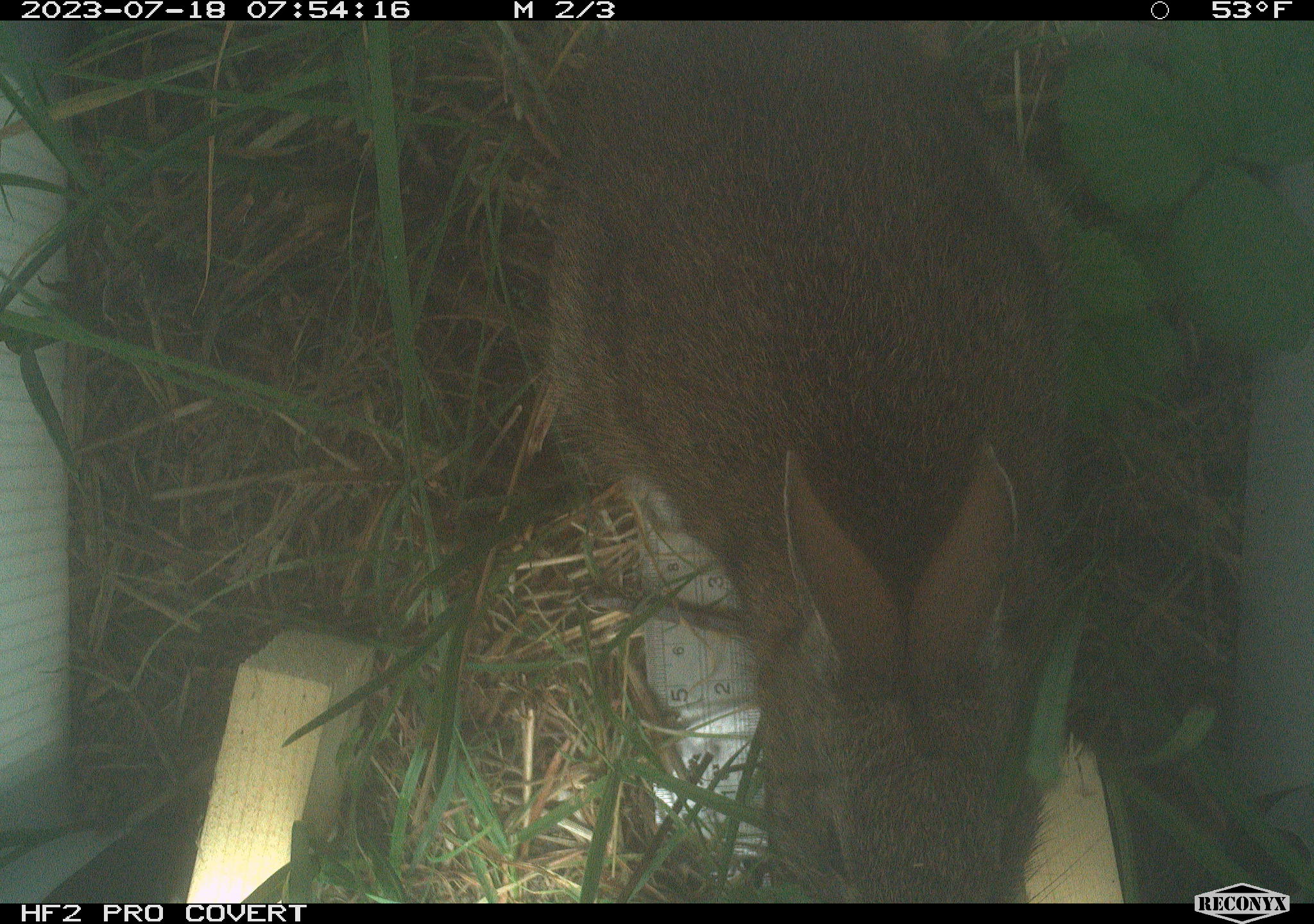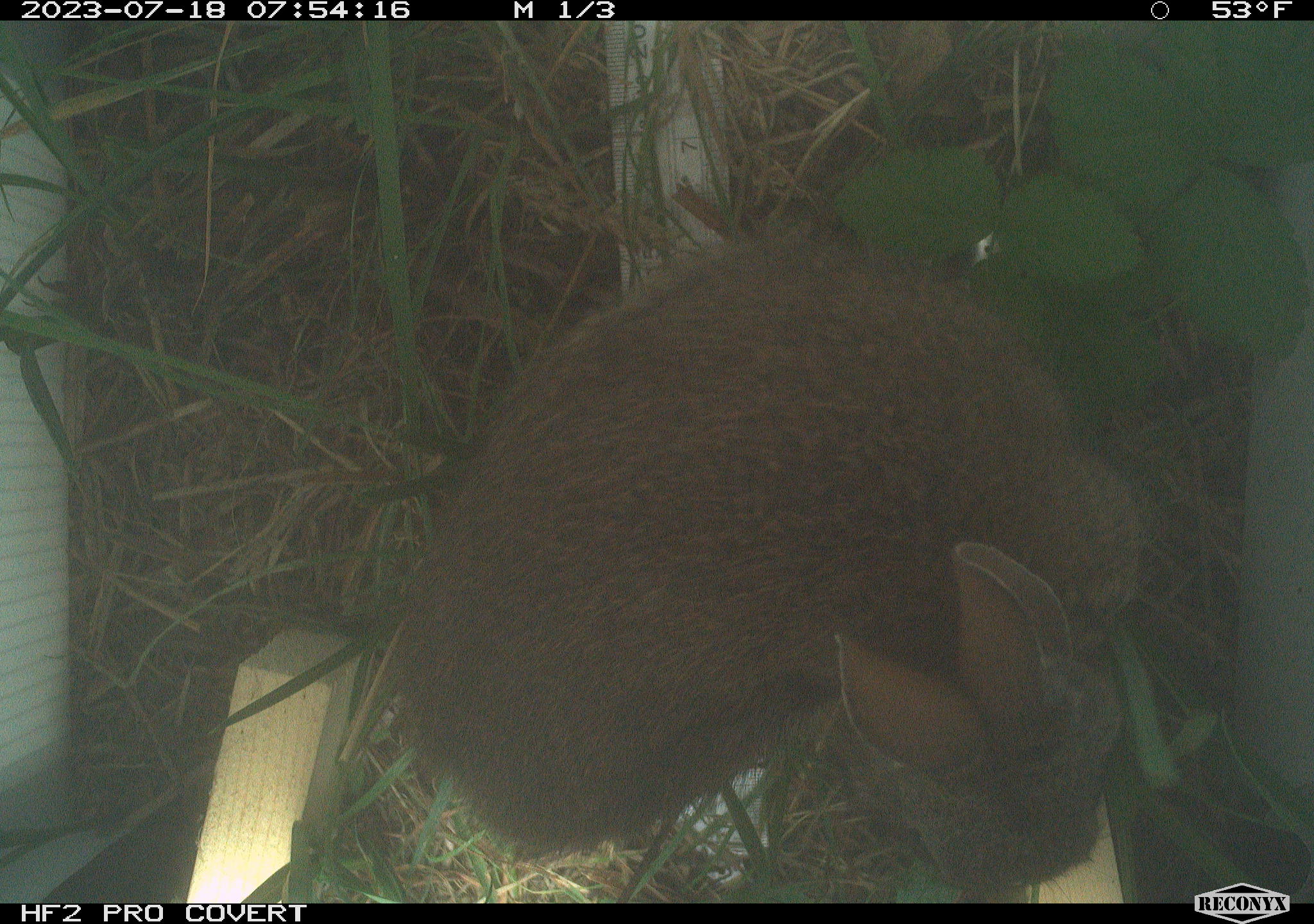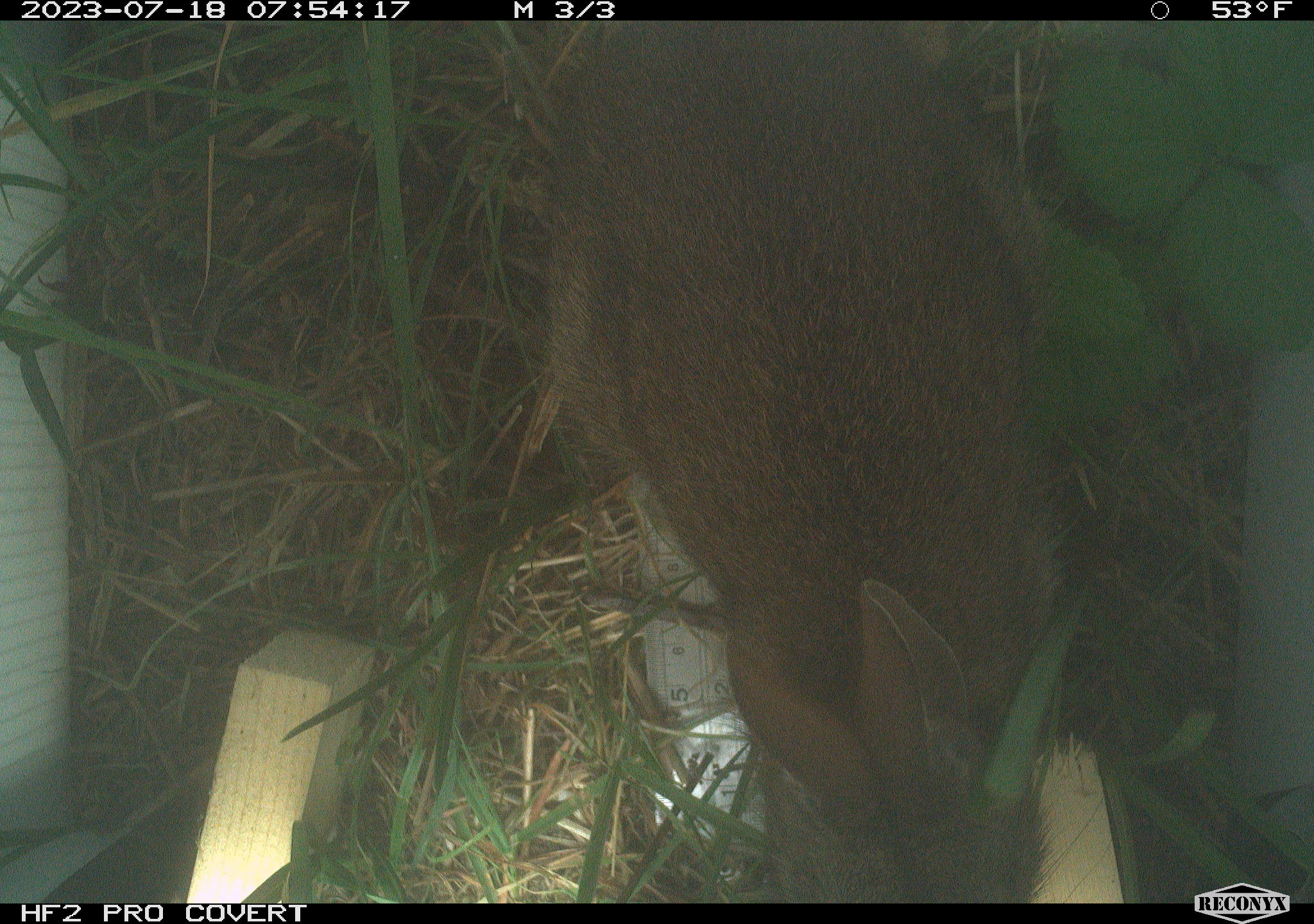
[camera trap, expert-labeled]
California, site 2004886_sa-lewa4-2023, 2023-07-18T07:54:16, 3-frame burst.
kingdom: Animalia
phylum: Chordata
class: Mammalia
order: Lagomorpha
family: Leporidae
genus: Sylvilagus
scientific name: Sylvilagus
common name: cottontail rabbits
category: sylvilagus species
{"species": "sylvilagus species (cottontail rabbits) (Sylvilagus)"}